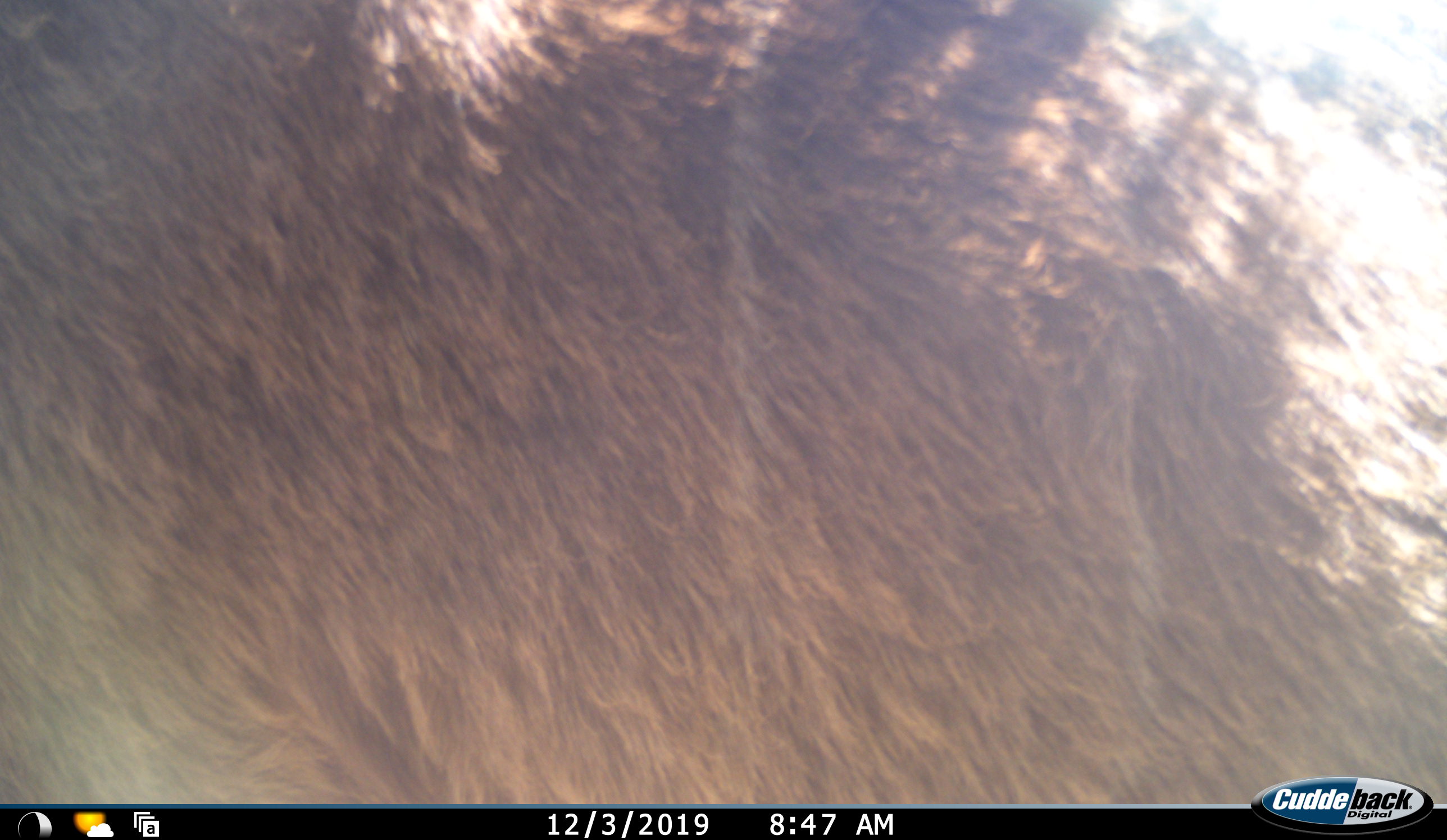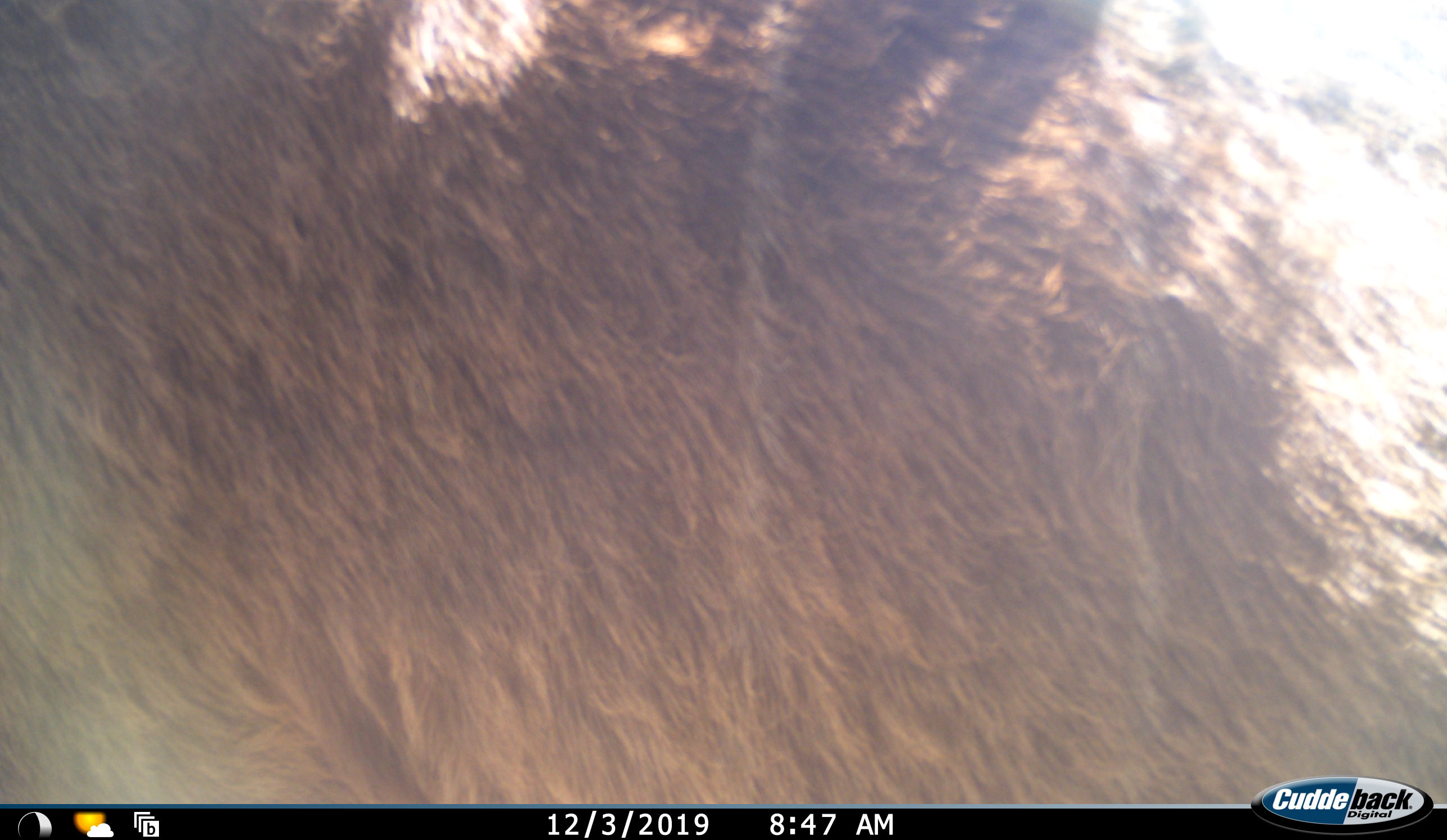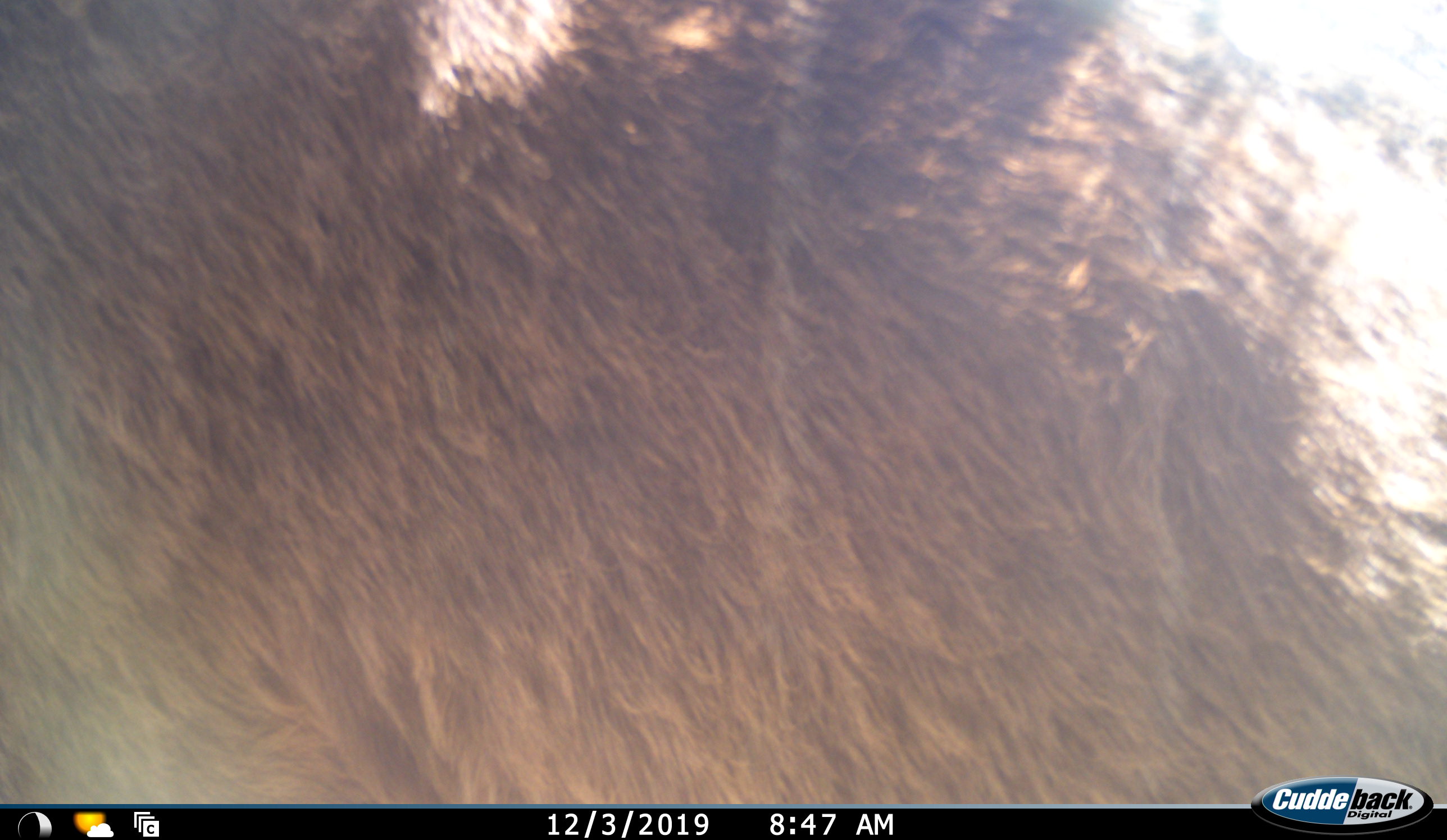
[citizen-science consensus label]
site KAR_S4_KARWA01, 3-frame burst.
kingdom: Animalia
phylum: Chordata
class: Mammalia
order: Artiodactyla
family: Bovidae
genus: Tragelaphus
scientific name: Tragelaphus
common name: kudu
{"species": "kudu (Tragelaphus)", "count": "1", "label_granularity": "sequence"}